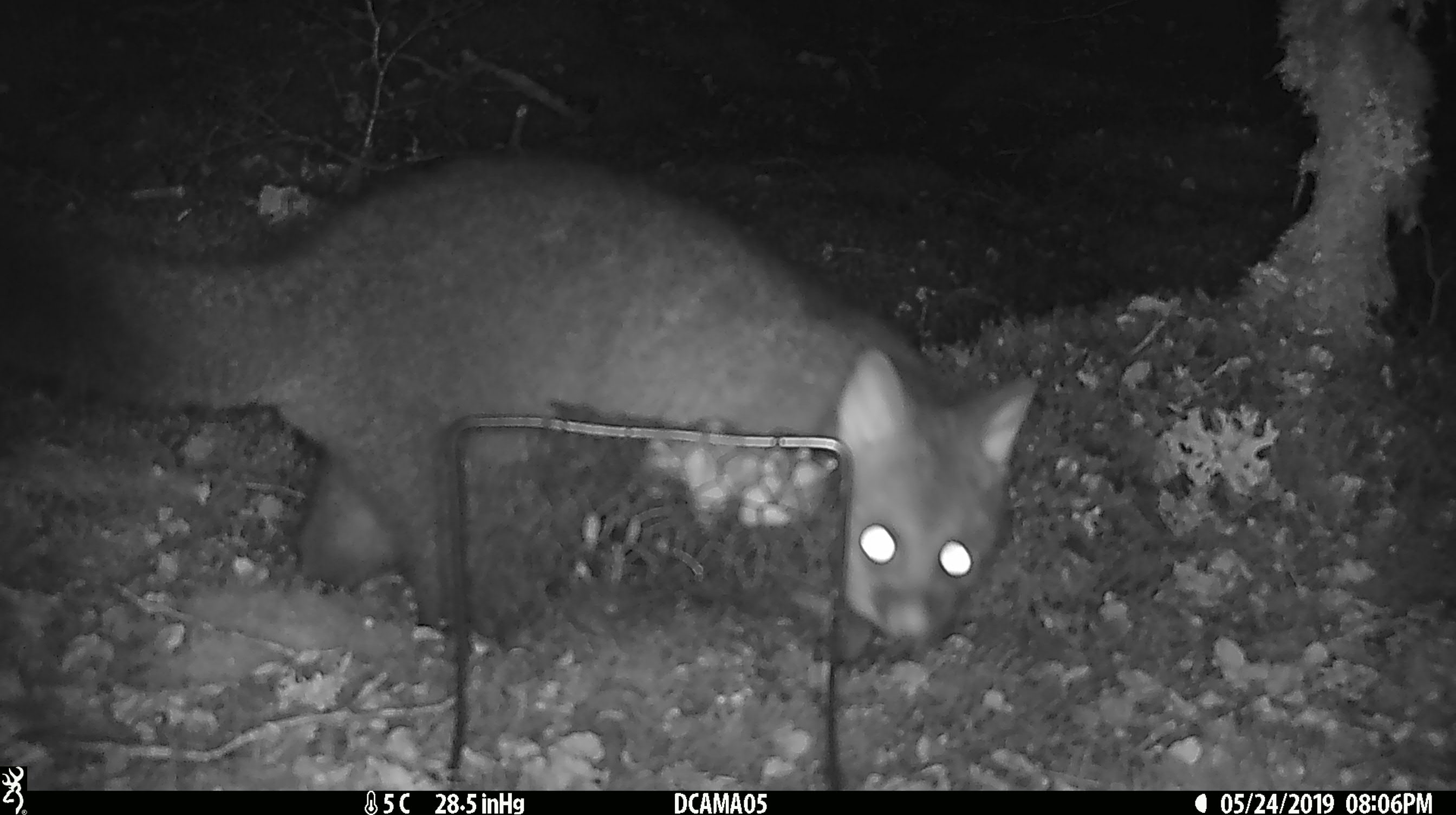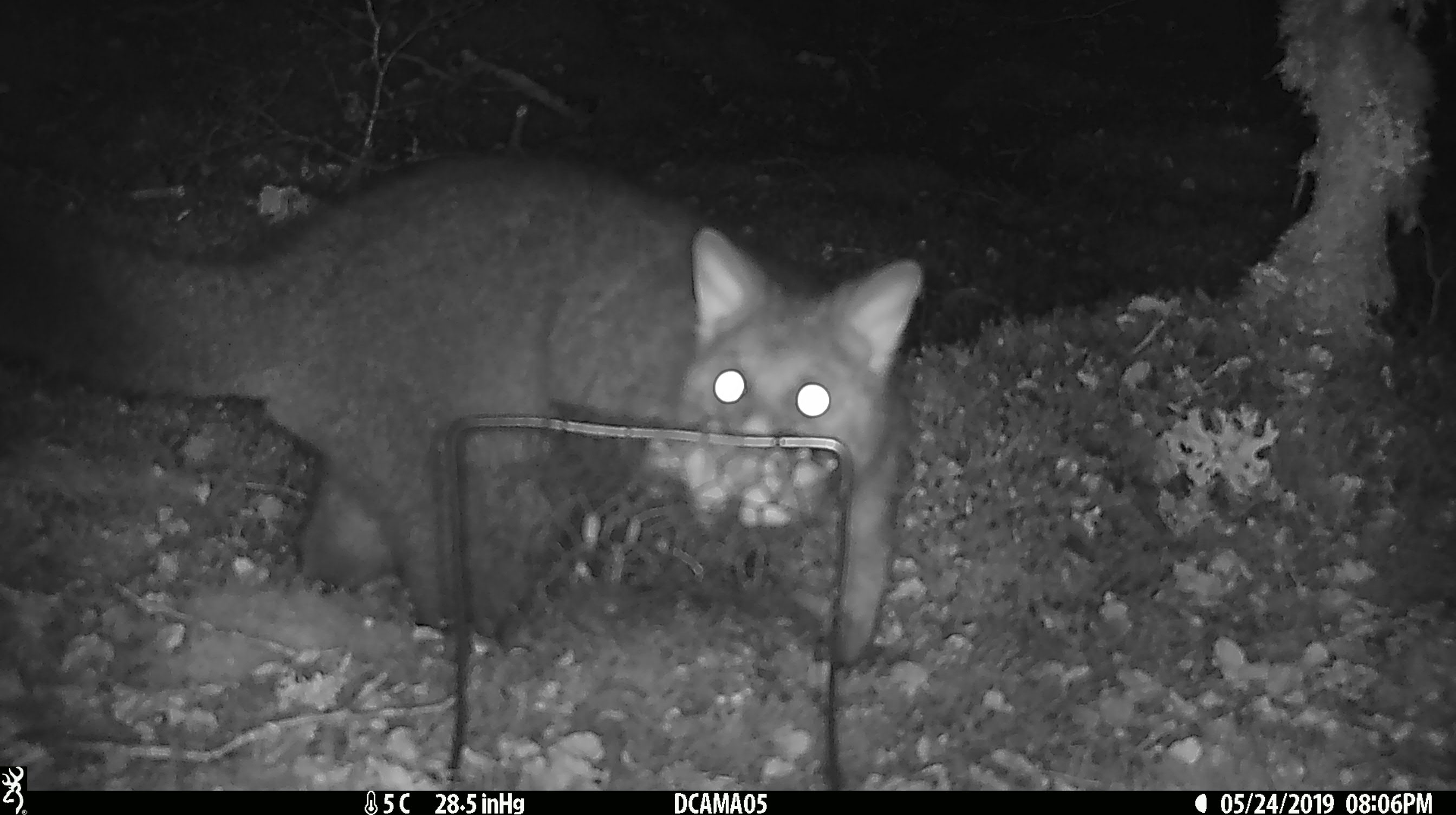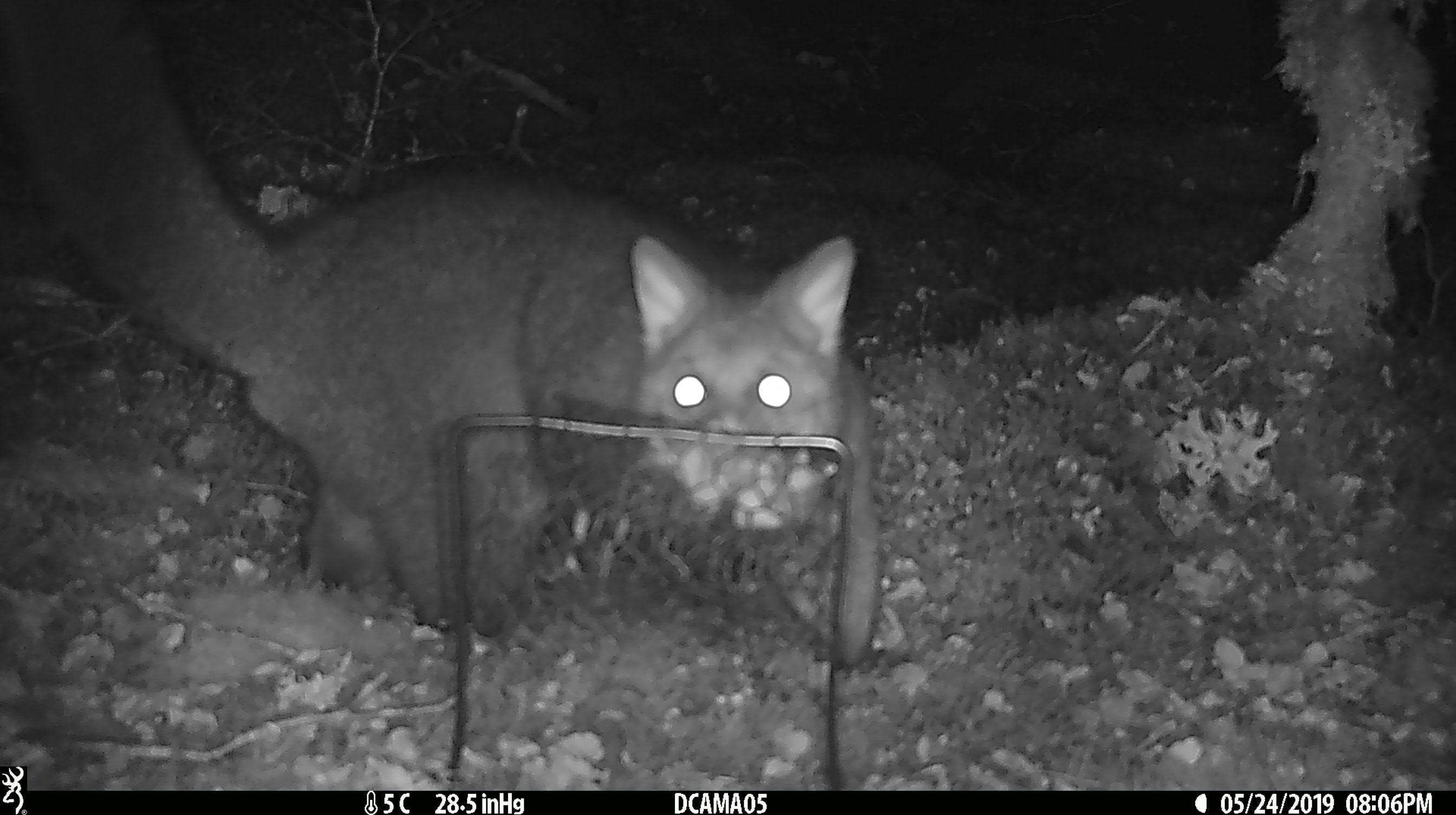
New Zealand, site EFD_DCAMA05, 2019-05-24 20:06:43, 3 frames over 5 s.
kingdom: Animalia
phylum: Chordata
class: Mammalia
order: Diprotodontia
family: Phalangeridae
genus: Trichosurus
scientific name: Trichosurus vulpecula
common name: common brushtail possum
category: possum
Possum (common brushtail possum) (Trichosurus vulpecula).